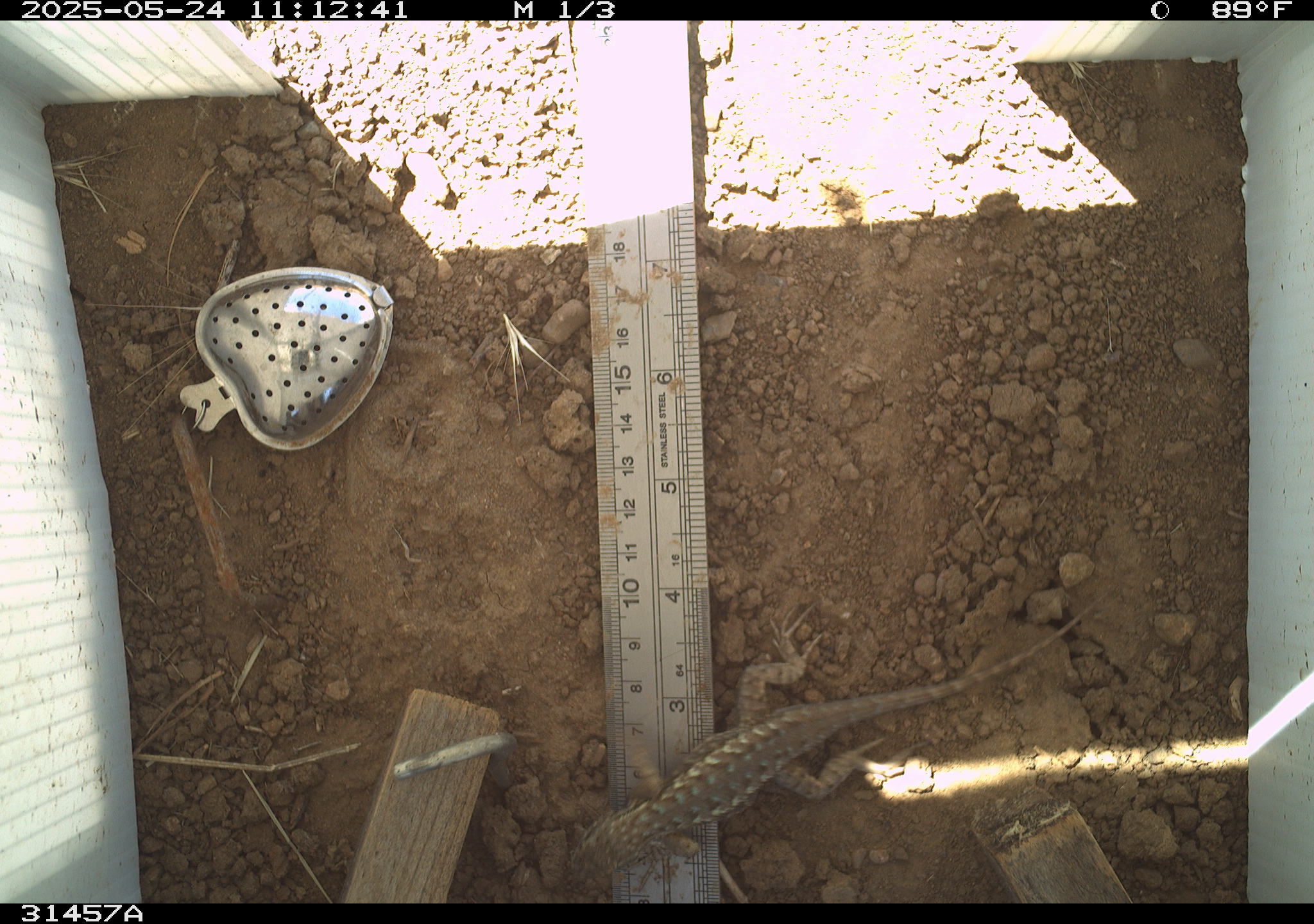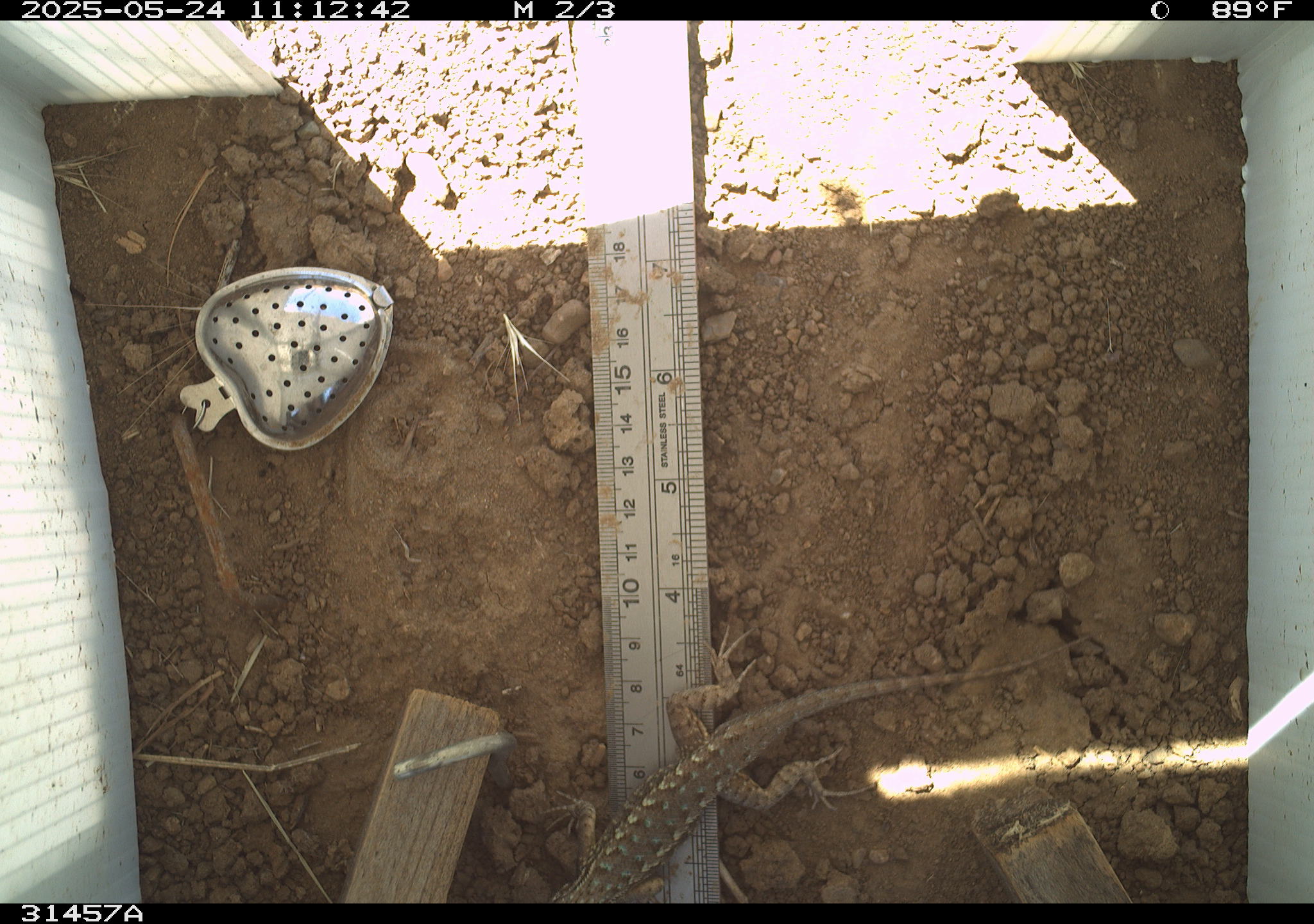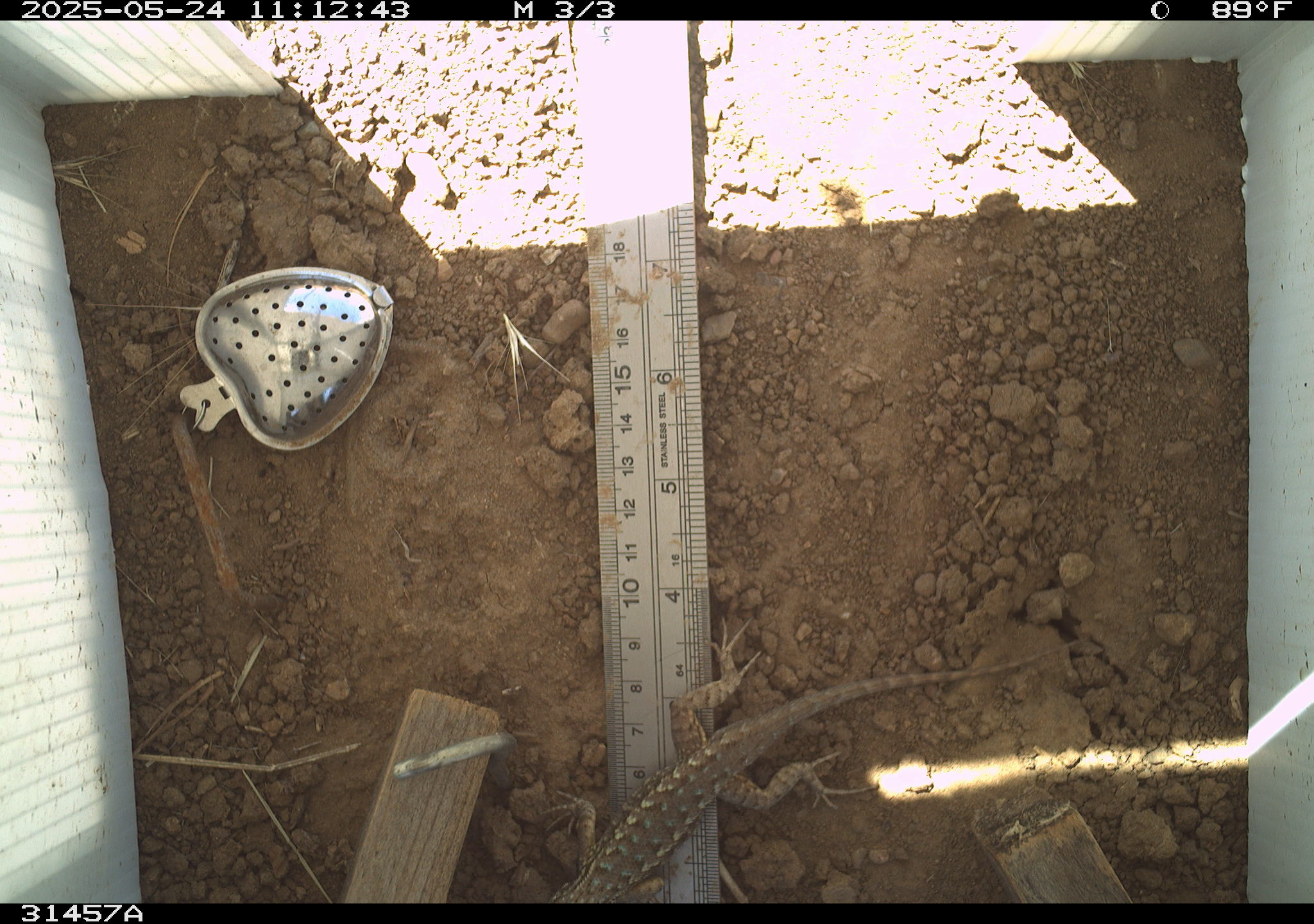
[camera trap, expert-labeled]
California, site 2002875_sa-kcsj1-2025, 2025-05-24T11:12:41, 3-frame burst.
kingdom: Animalia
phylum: Chordata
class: Reptilia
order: Squamata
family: Phrynosomatidae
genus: Sceloporus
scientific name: Sceloporus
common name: spiny lizards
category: sceloporus species